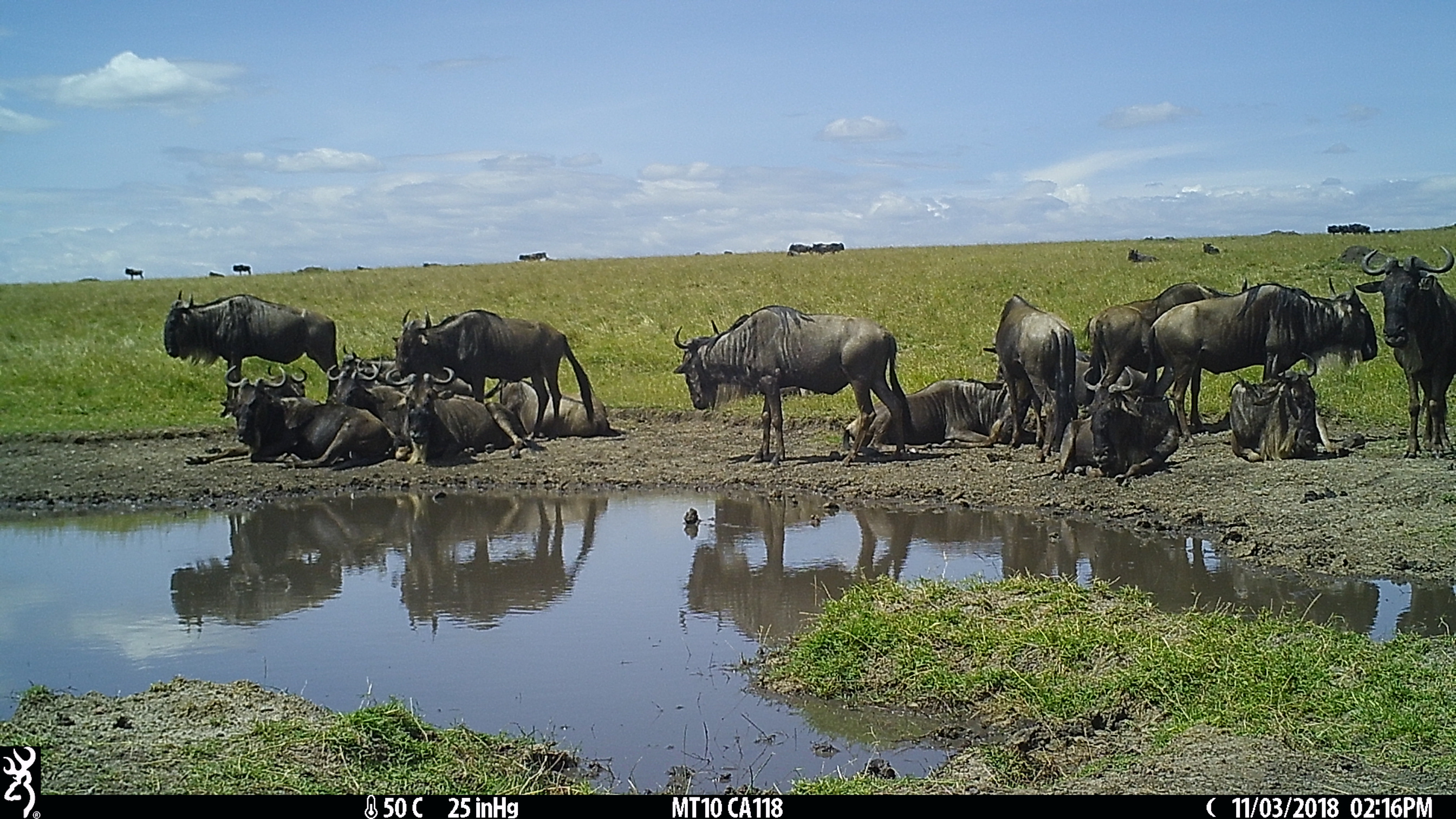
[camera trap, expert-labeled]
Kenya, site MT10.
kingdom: Animalia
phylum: Chordata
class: Mammalia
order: Artiodactyla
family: Bovidae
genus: Connochaetes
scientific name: Connochaetes taurinus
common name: blue wildebeest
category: wildebeest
Wildebeest (blue wildebeest) (Connochaetes taurinus).